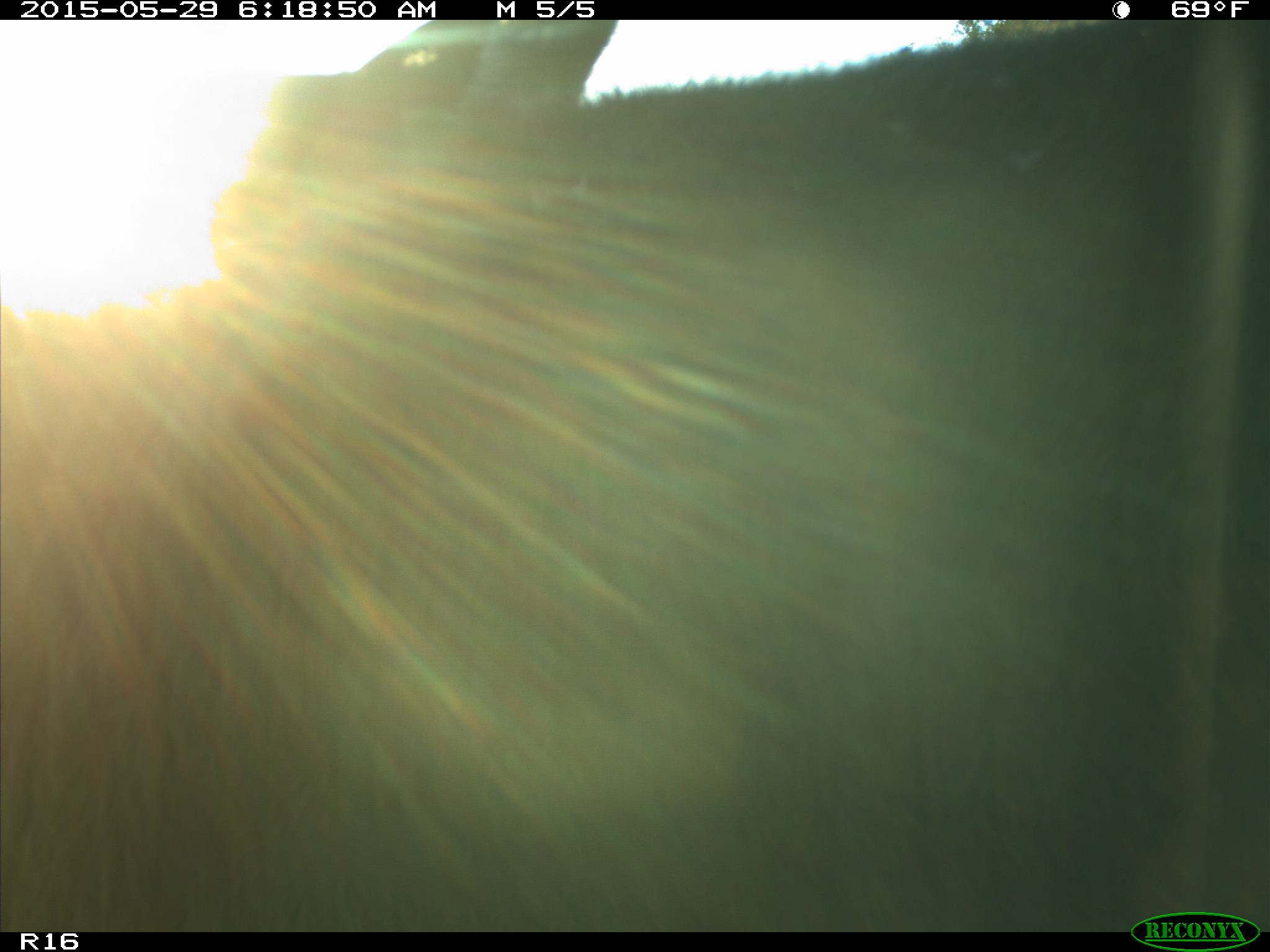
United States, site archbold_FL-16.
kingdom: Animalia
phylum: Chordata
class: Mammalia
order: Artiodactyla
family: Bovidae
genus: Bos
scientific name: Bos taurus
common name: domestic cow